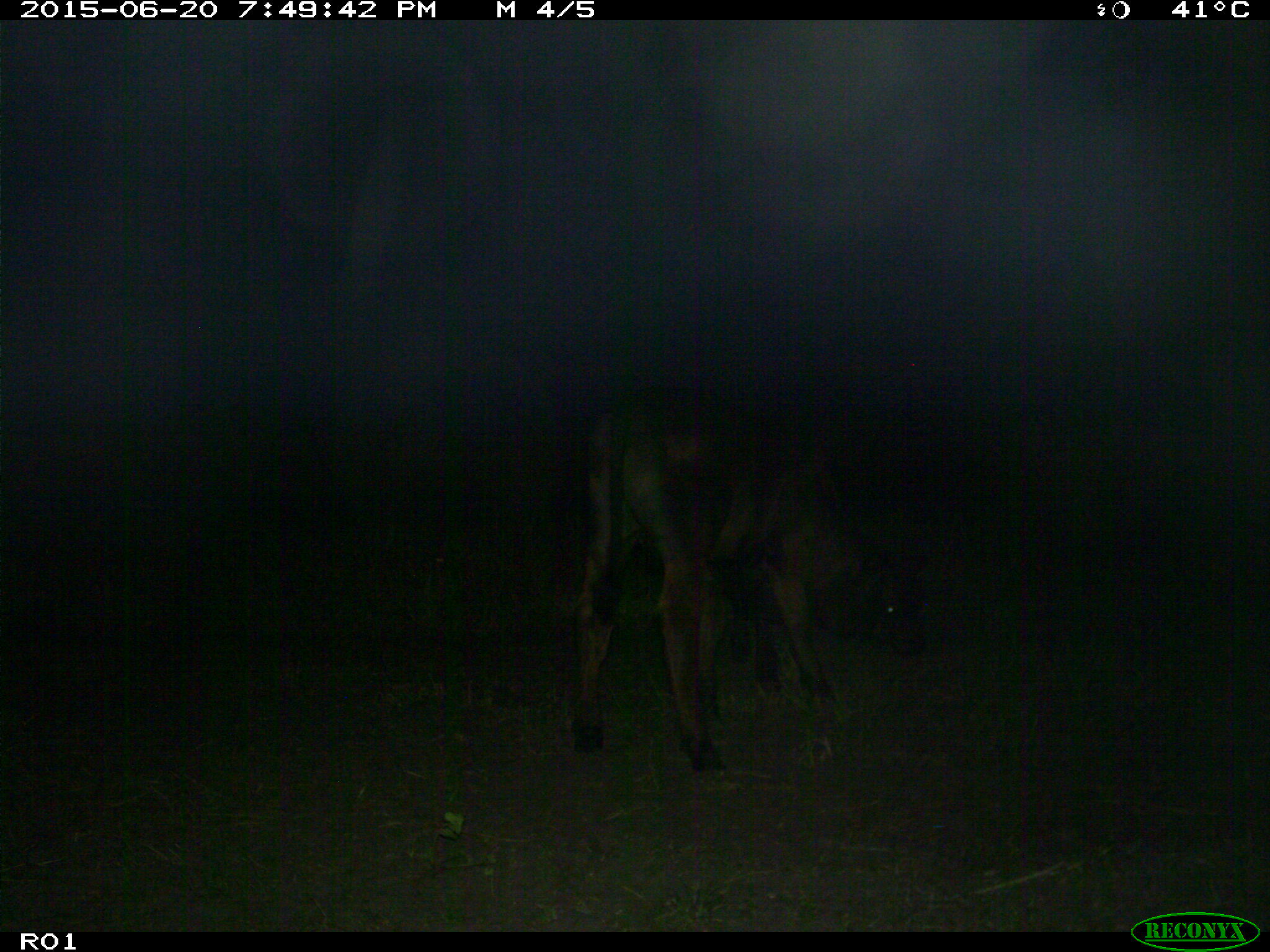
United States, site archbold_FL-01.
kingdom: Animalia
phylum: Chordata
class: Mammalia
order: Artiodactyla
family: Bovidae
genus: Bos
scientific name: Bos taurus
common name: domestic cow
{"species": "Bos taurus (domestic cow)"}